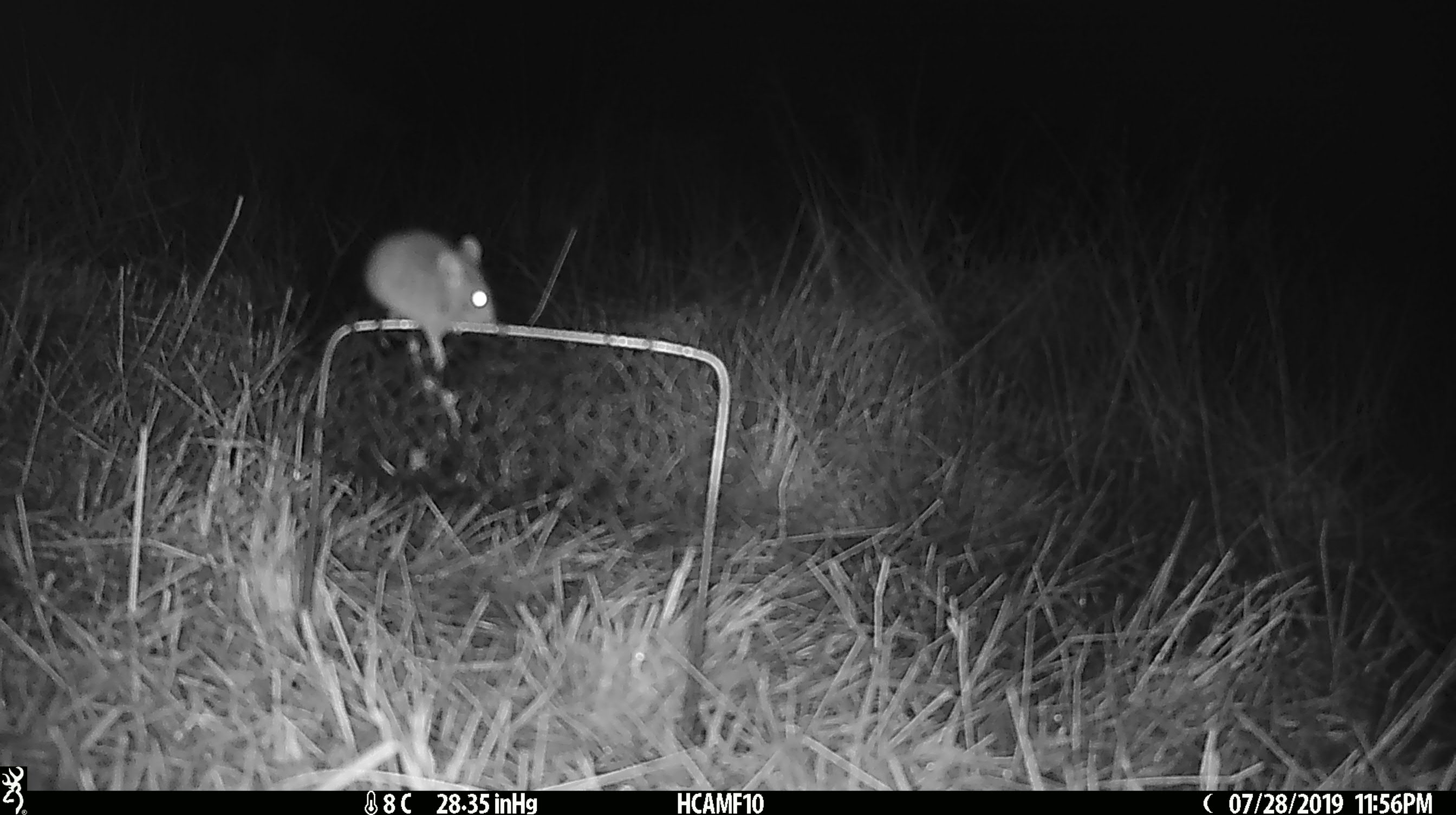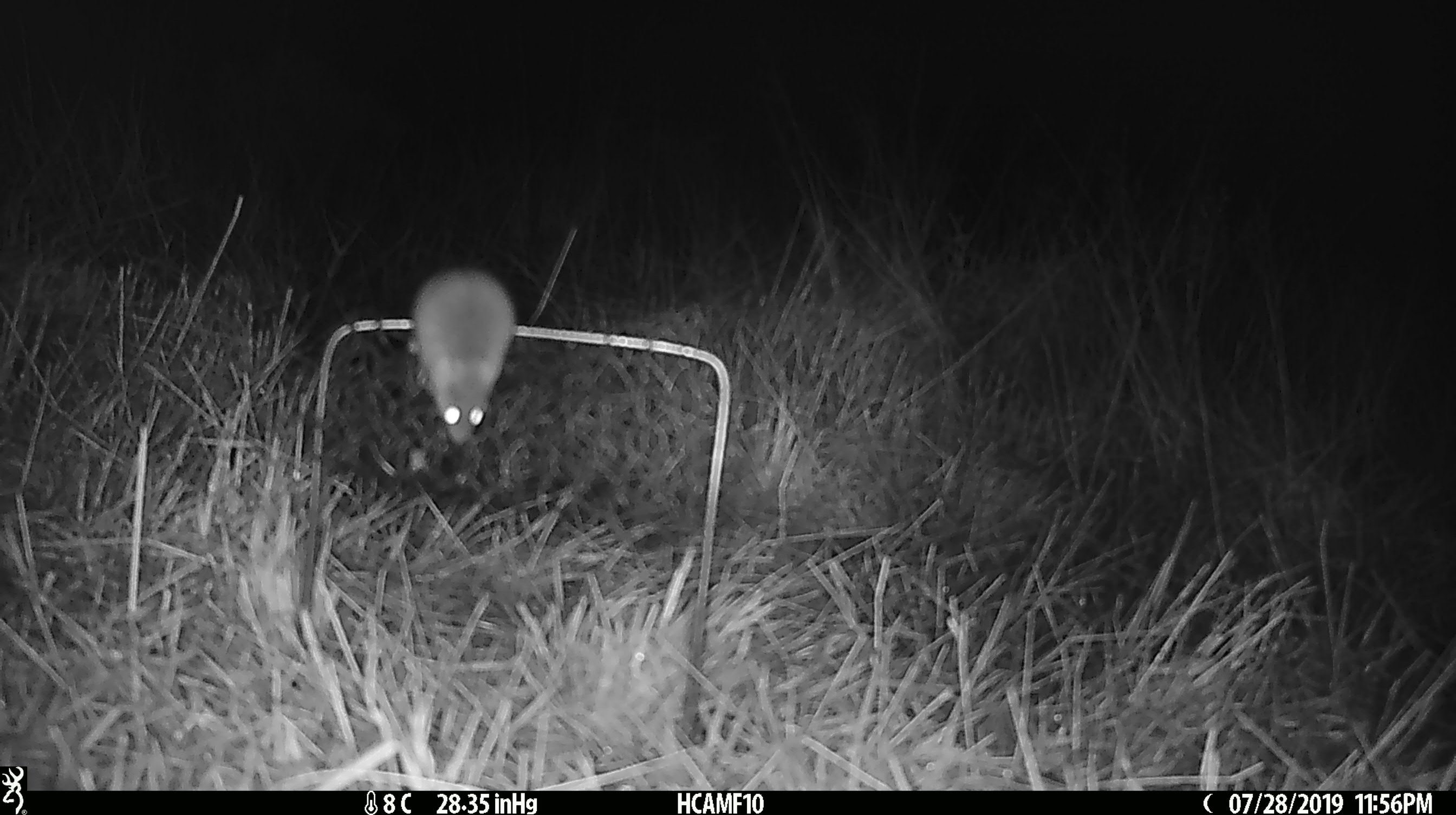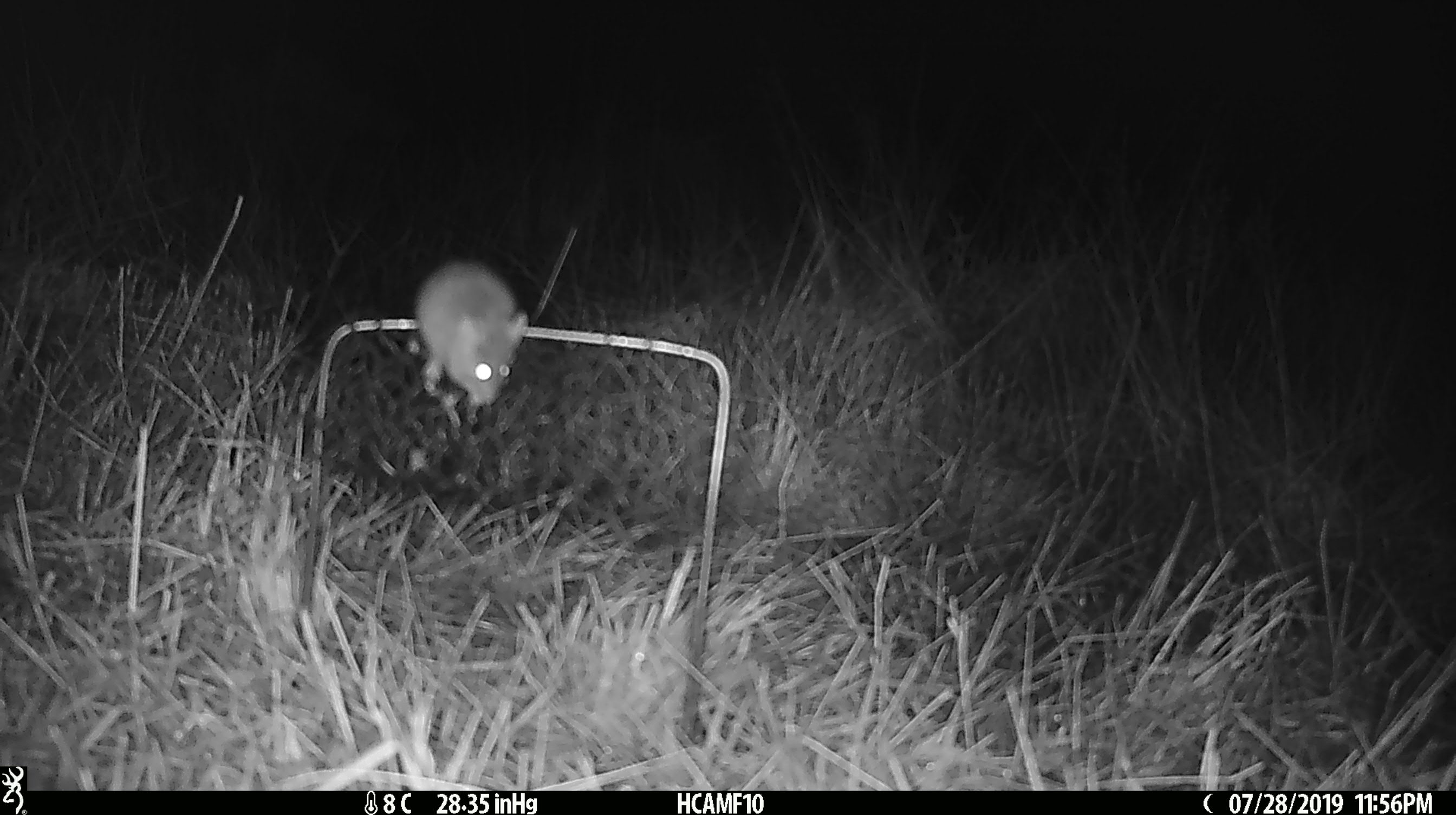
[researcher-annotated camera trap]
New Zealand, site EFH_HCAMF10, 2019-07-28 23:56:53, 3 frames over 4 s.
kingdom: Animalia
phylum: Chordata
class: Mammalia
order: Rodentia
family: Muridae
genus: Mus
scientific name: Mus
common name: mouse